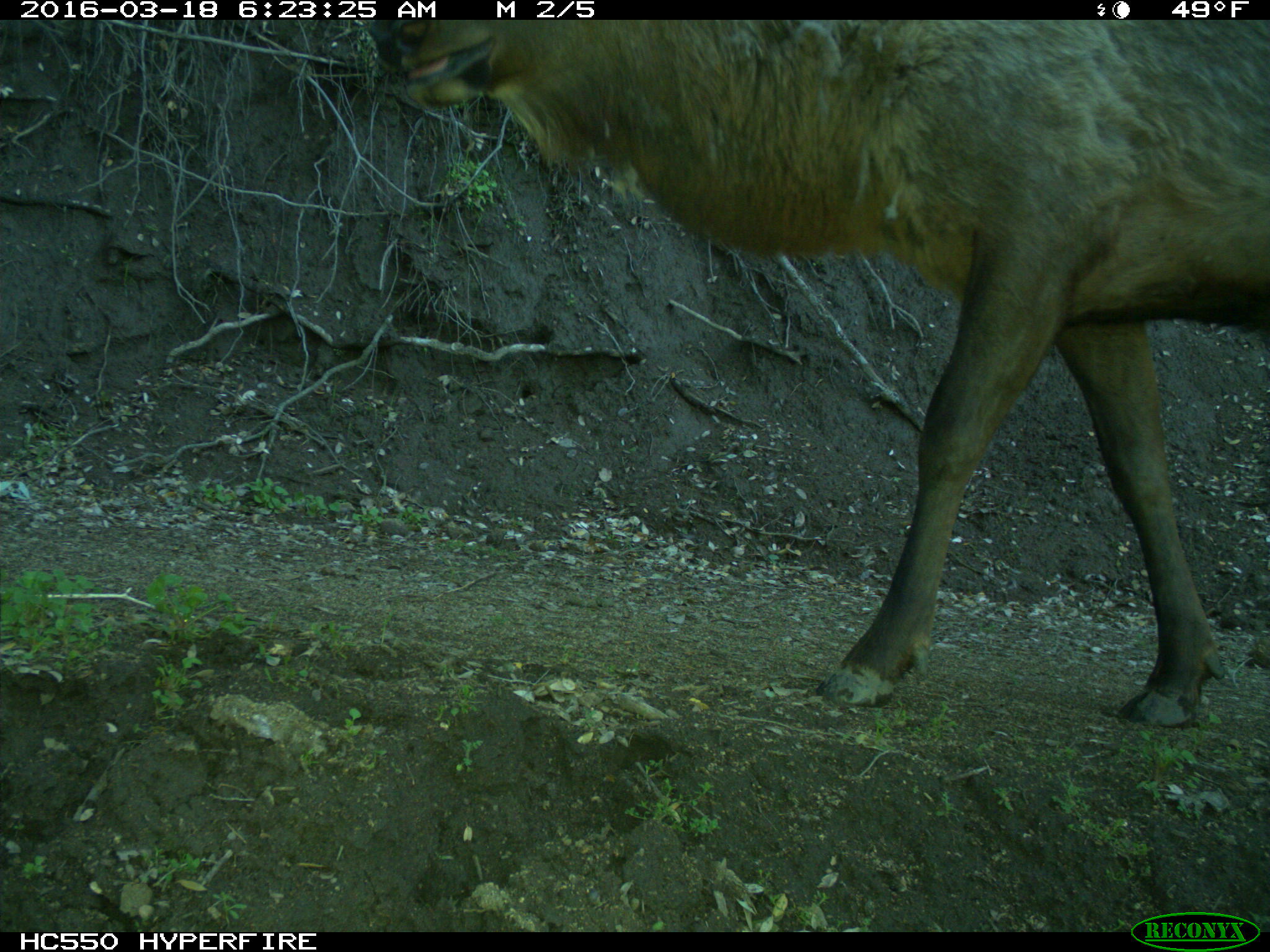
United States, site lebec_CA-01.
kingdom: Animalia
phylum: Chordata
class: Mammalia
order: Artiodactyla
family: Cervidae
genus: Cervus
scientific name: Cervus canadensis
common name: elk